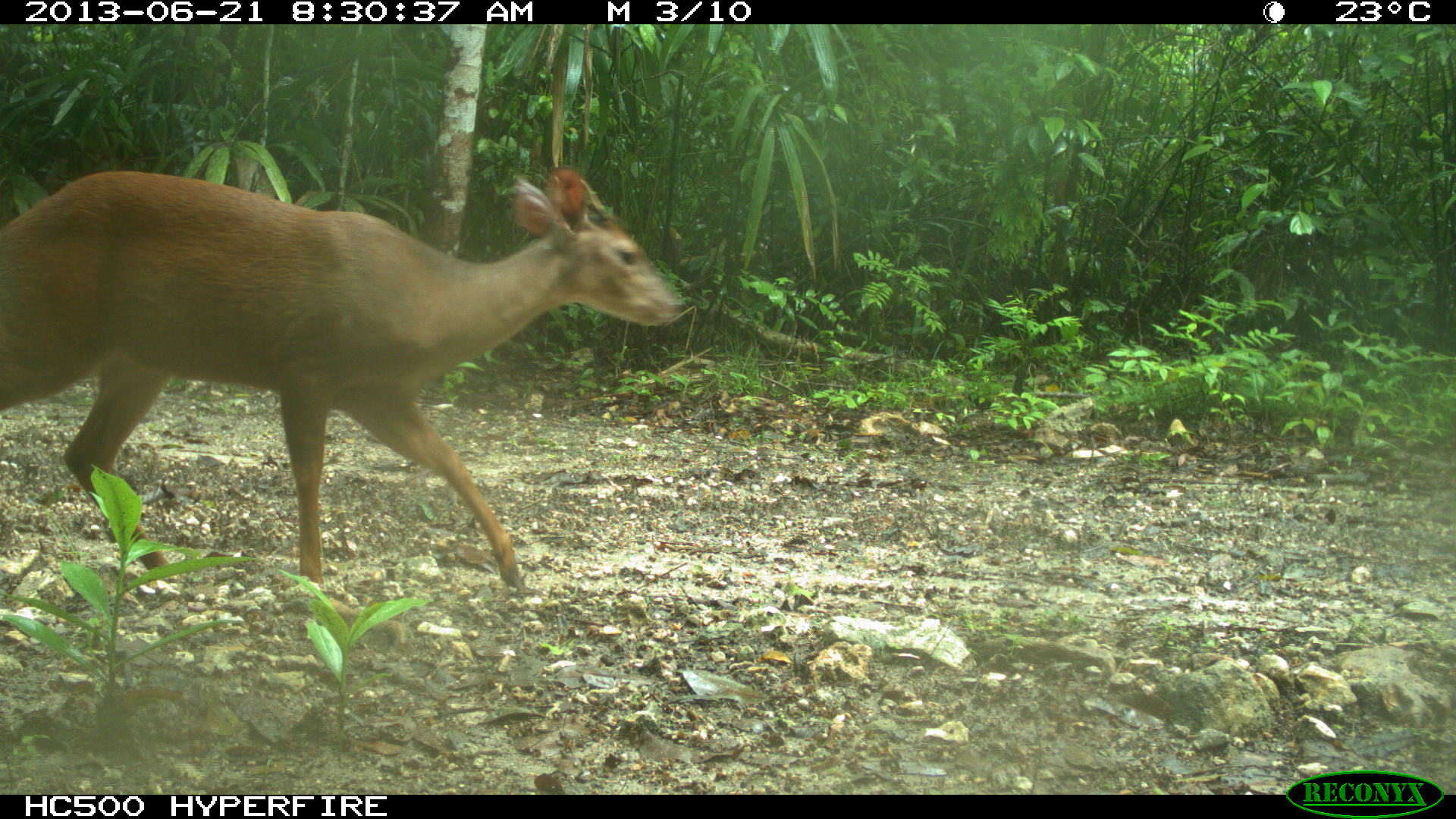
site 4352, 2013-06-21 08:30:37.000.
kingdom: Animalia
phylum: Chordata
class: Mammalia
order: Artiodactyla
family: Cervidae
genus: Mazama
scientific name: Mazama temama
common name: central american red brocket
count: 1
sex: male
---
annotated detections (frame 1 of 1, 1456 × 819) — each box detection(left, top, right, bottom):
mazama temama: detection(0, 163, 688, 588)